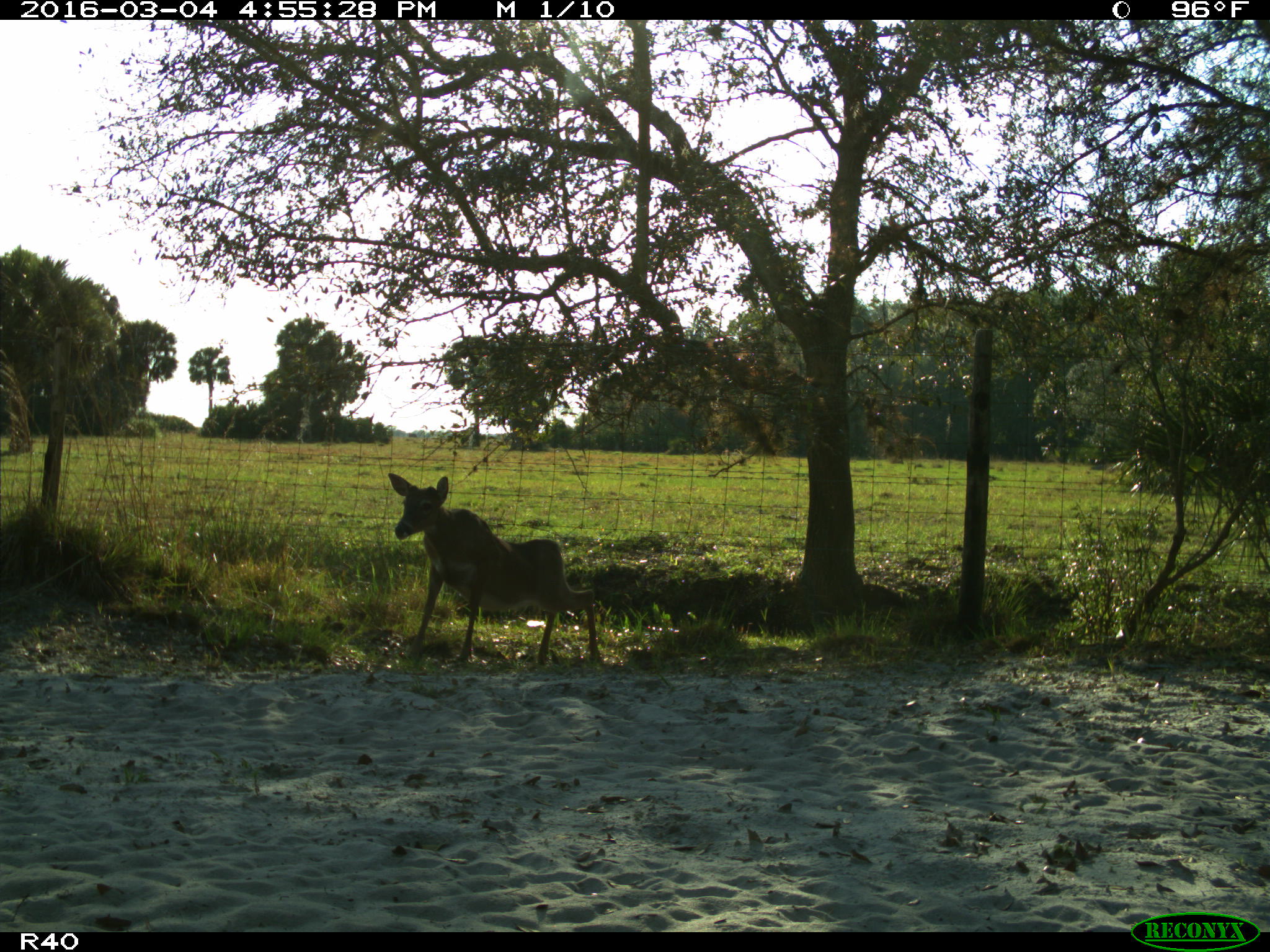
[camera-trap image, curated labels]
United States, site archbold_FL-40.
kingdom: Animalia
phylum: Chordata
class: Mammalia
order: Artiodactyla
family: Cervidae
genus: Odocoileus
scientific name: Odocoileus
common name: deer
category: unidentified deer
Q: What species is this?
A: Unidentified deer (deer) (Odocoileus).